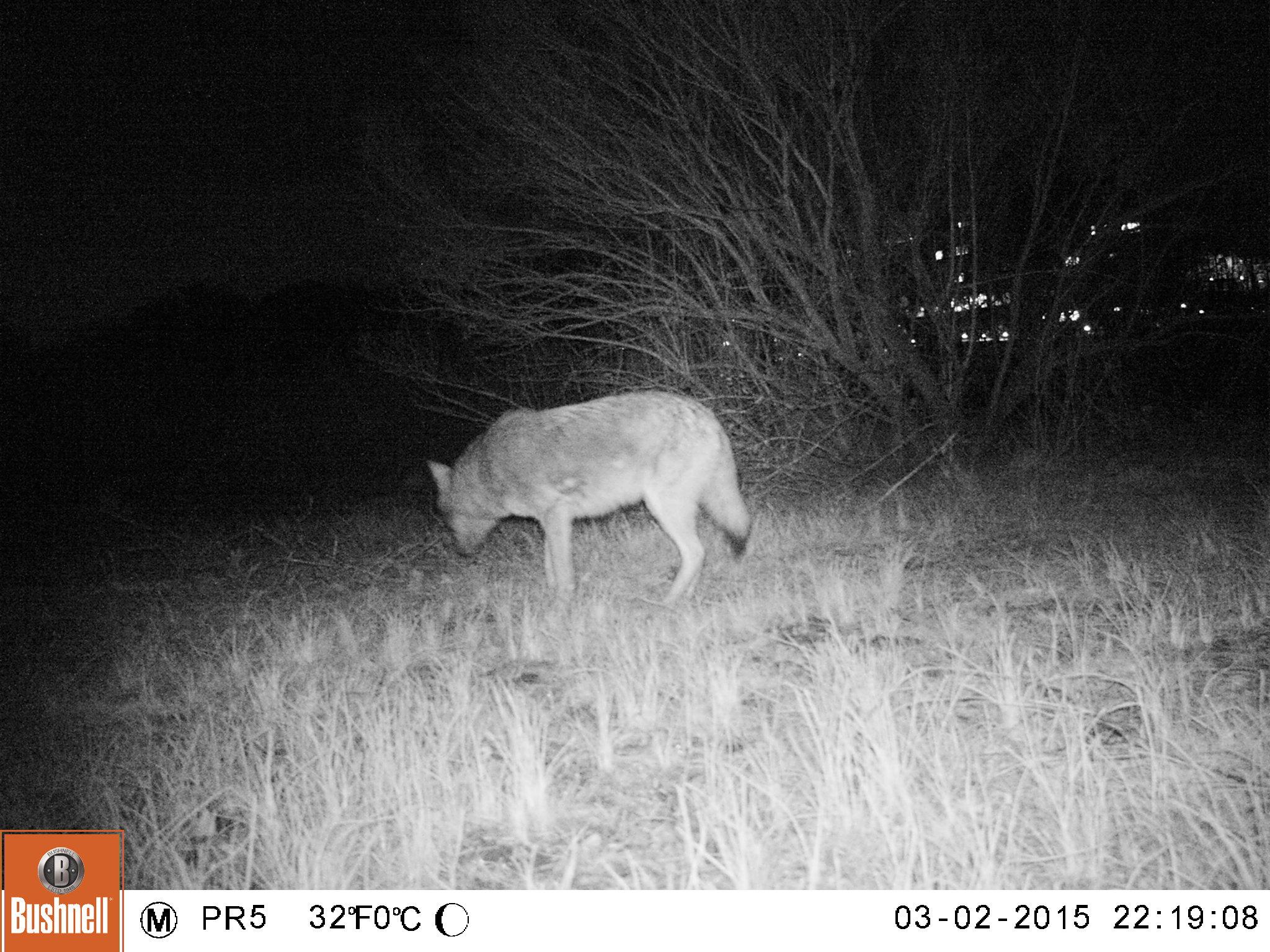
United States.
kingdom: Animalia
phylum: Chordata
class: Mammalia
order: Carnivora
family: Canidae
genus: Canis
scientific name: Canis latrans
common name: coyote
Coyote (Canis latrans).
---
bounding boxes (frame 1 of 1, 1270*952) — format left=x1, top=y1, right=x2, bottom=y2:
Coyote: left=411, top=387, right=765, bottom=623